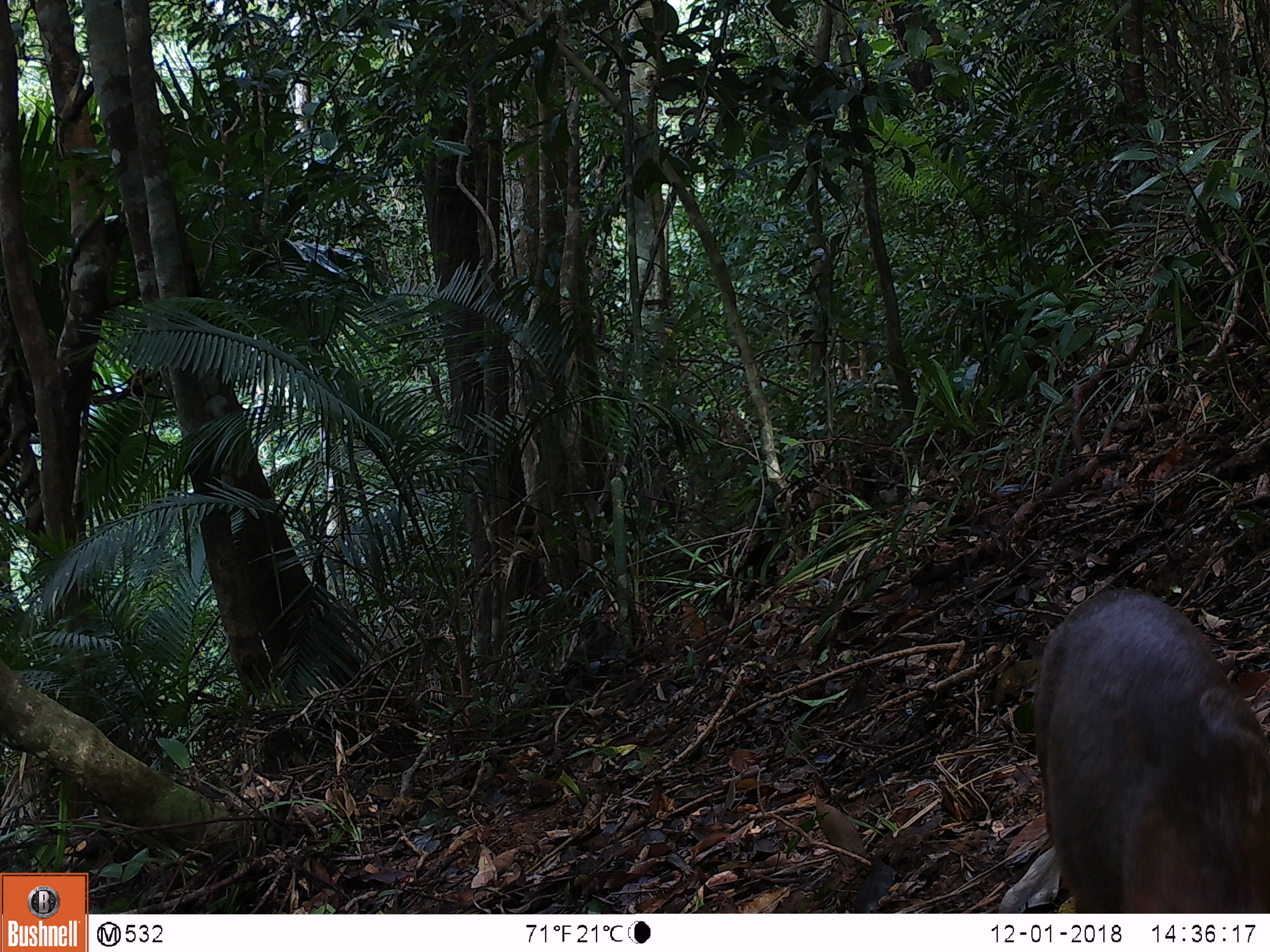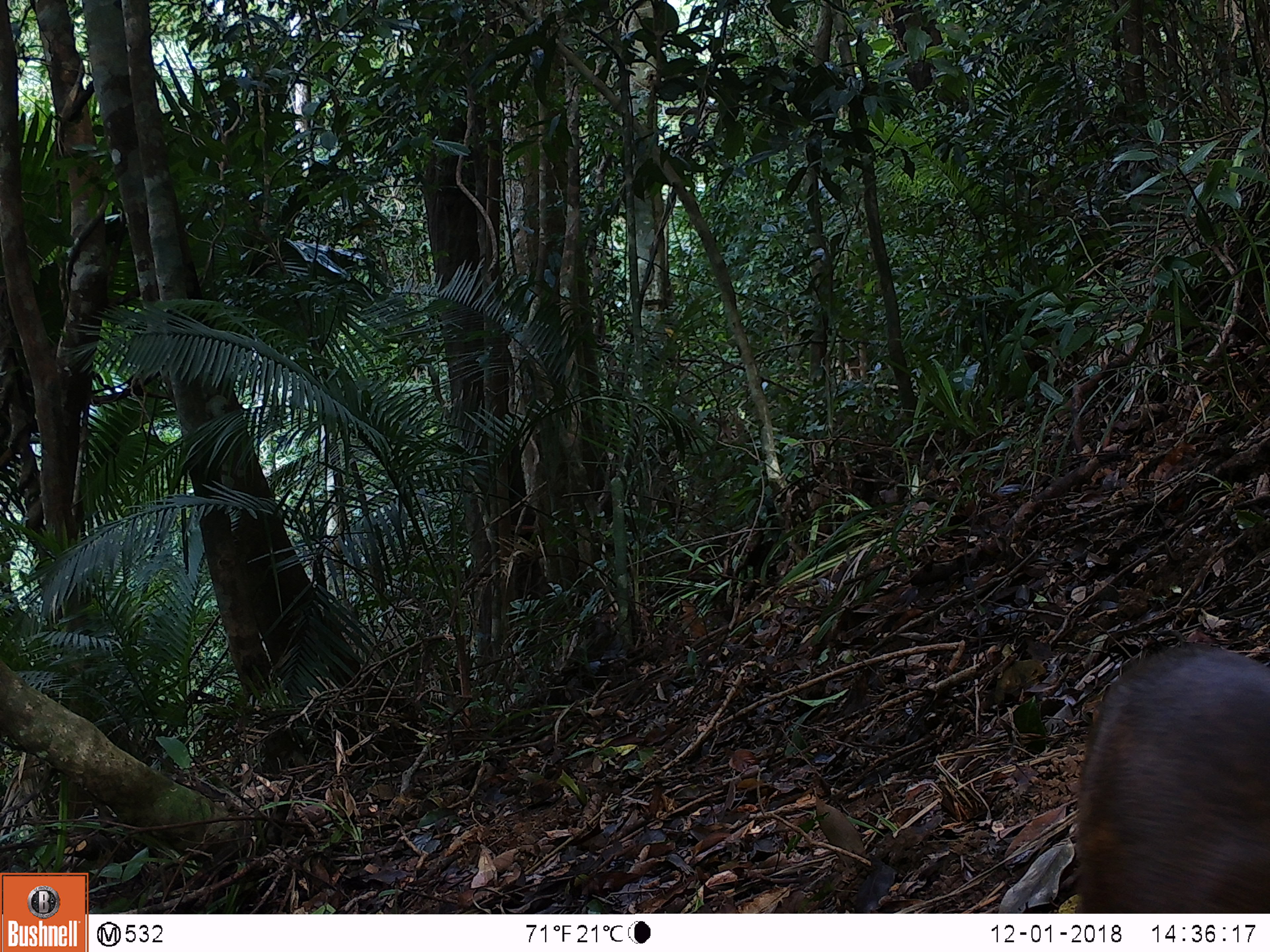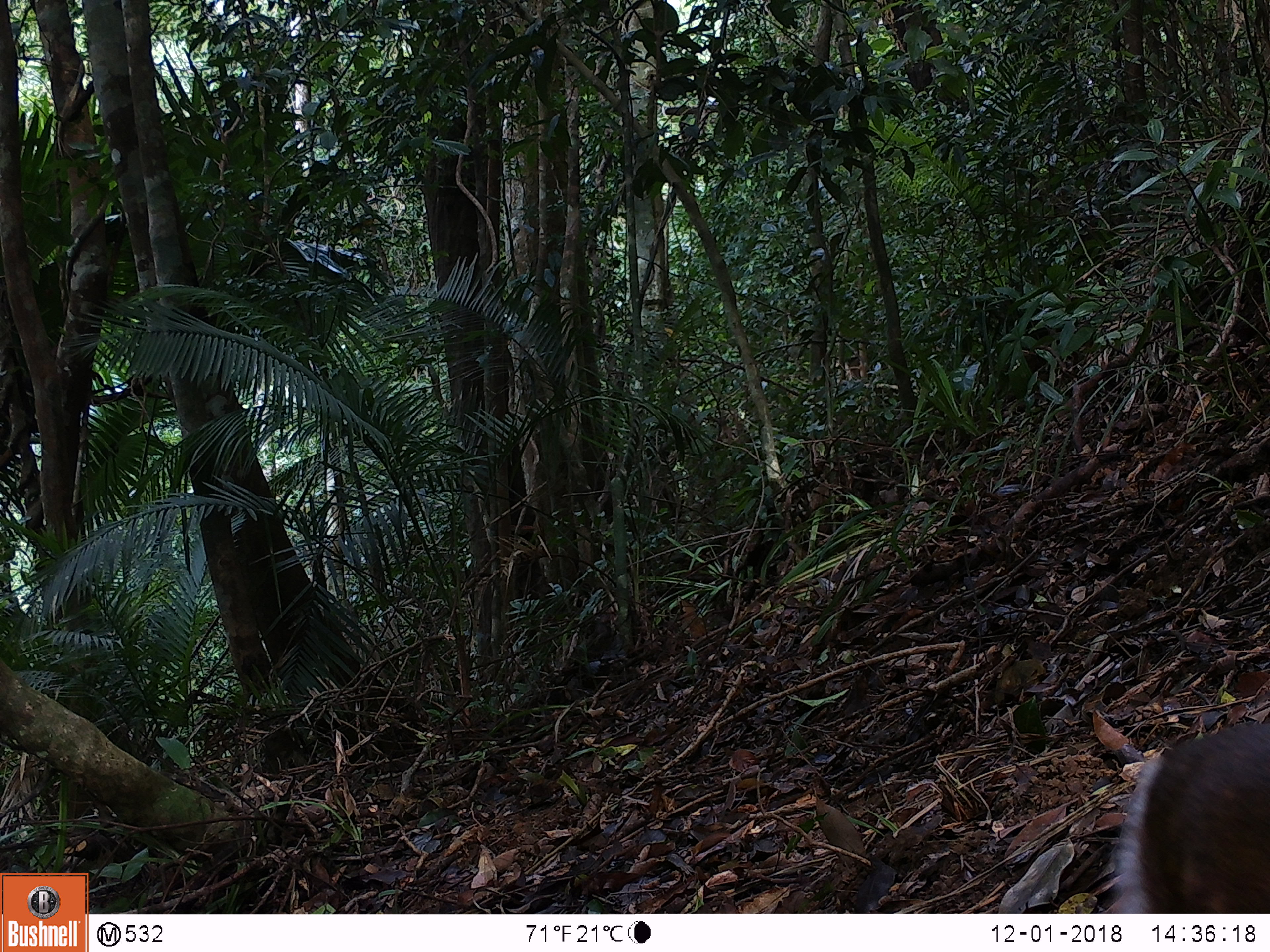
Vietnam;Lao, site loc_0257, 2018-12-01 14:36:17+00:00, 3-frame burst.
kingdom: Animalia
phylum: Chordata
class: Mammalia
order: Artiodactyla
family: Cervidae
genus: Muntiacus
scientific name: Muntiacus rooseveltorum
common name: roosevelt's muntjac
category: roosevelts muntjac group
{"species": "roosevelts muntjac group (roosevelt's muntjac) (Muntiacus rooseveltorum)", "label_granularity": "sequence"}